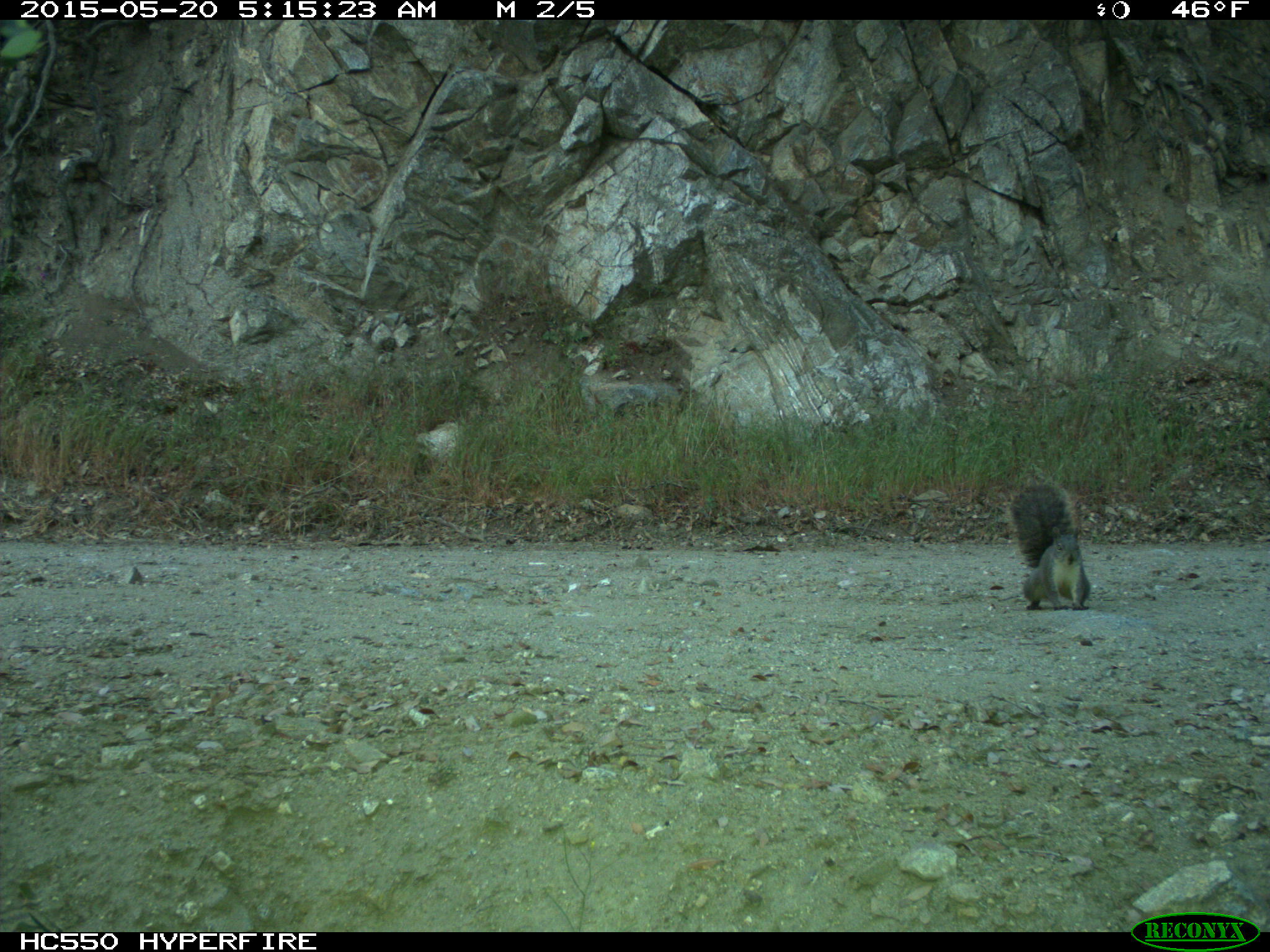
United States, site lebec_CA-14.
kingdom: Animalia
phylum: Chordata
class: Mammalia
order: Rodentia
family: Sciuridae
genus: Sciurus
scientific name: Sciurus carolinensis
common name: eastern gray squirrel